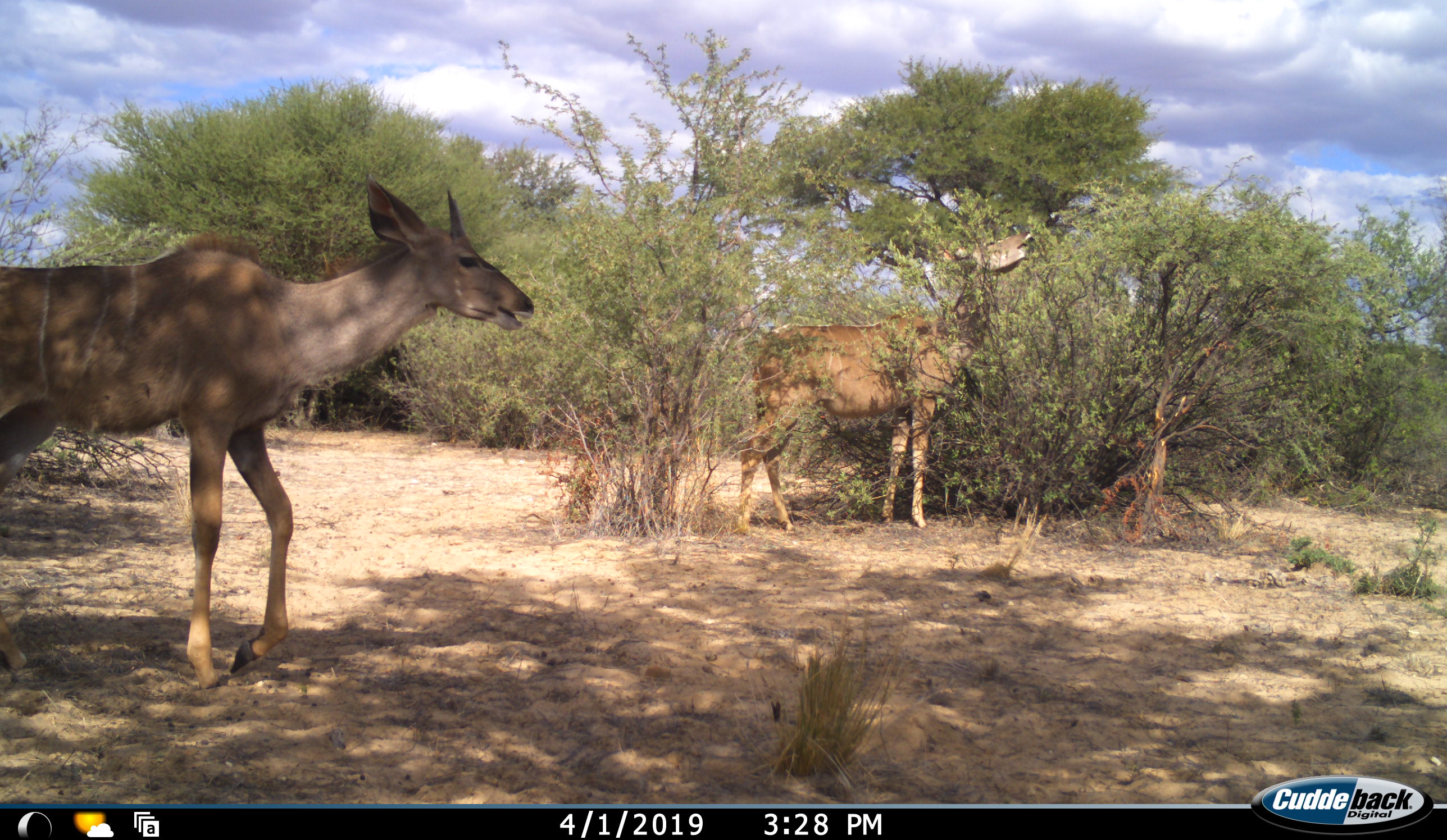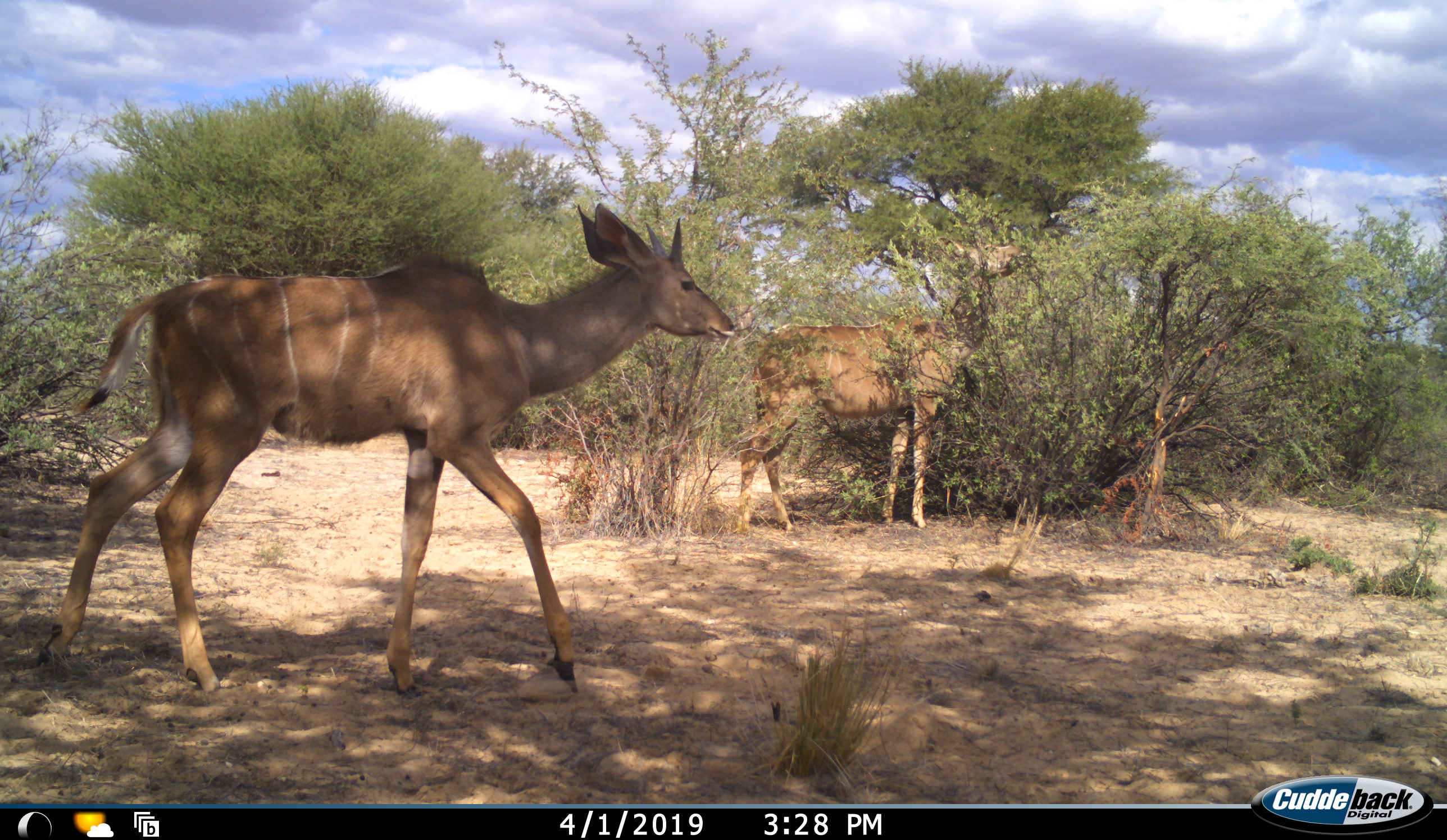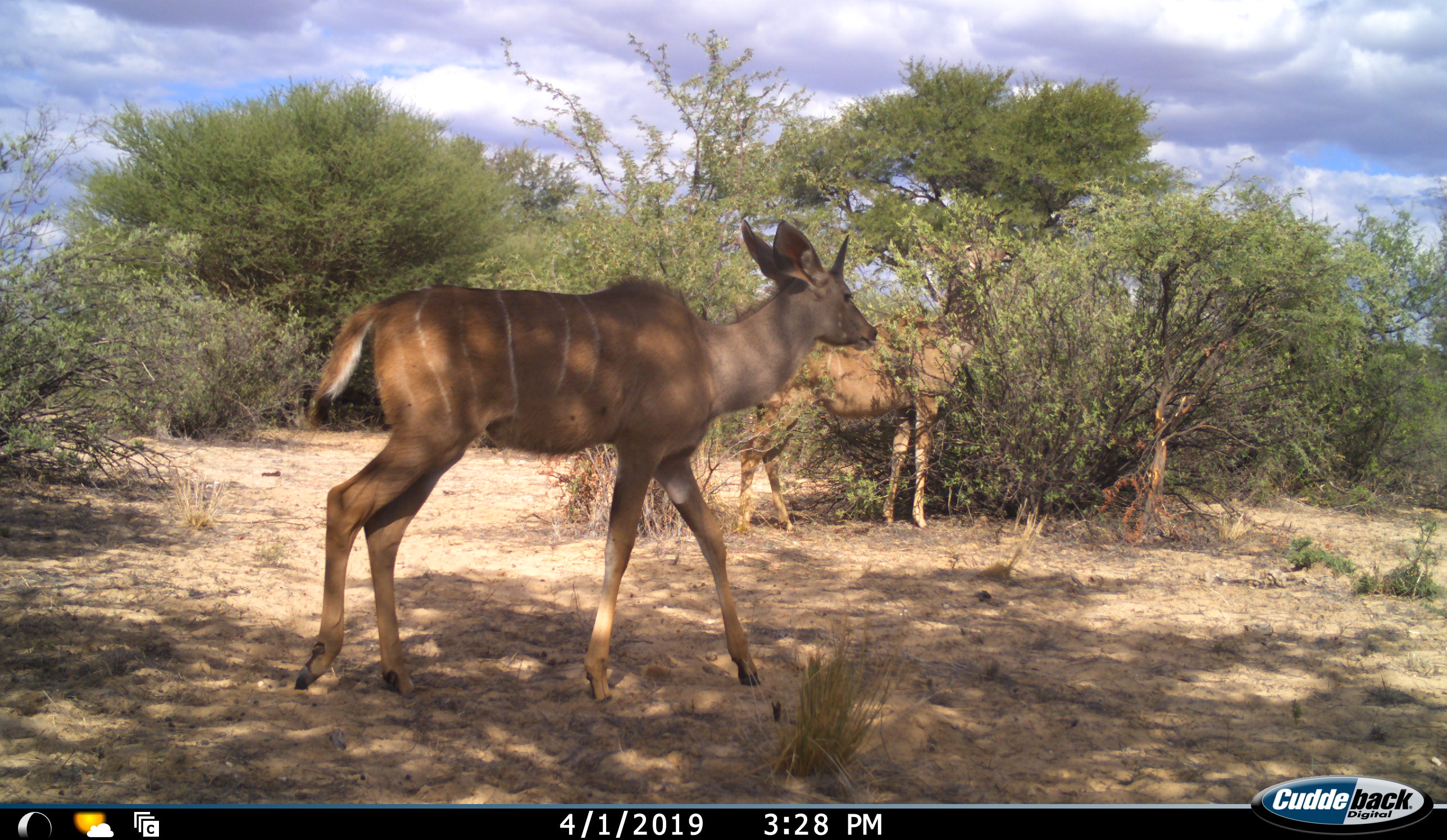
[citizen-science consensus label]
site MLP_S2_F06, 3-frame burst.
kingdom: Animalia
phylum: Chordata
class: Mammalia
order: Artiodactyla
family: Bovidae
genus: Tragelaphus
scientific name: Tragelaphus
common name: kudu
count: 2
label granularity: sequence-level